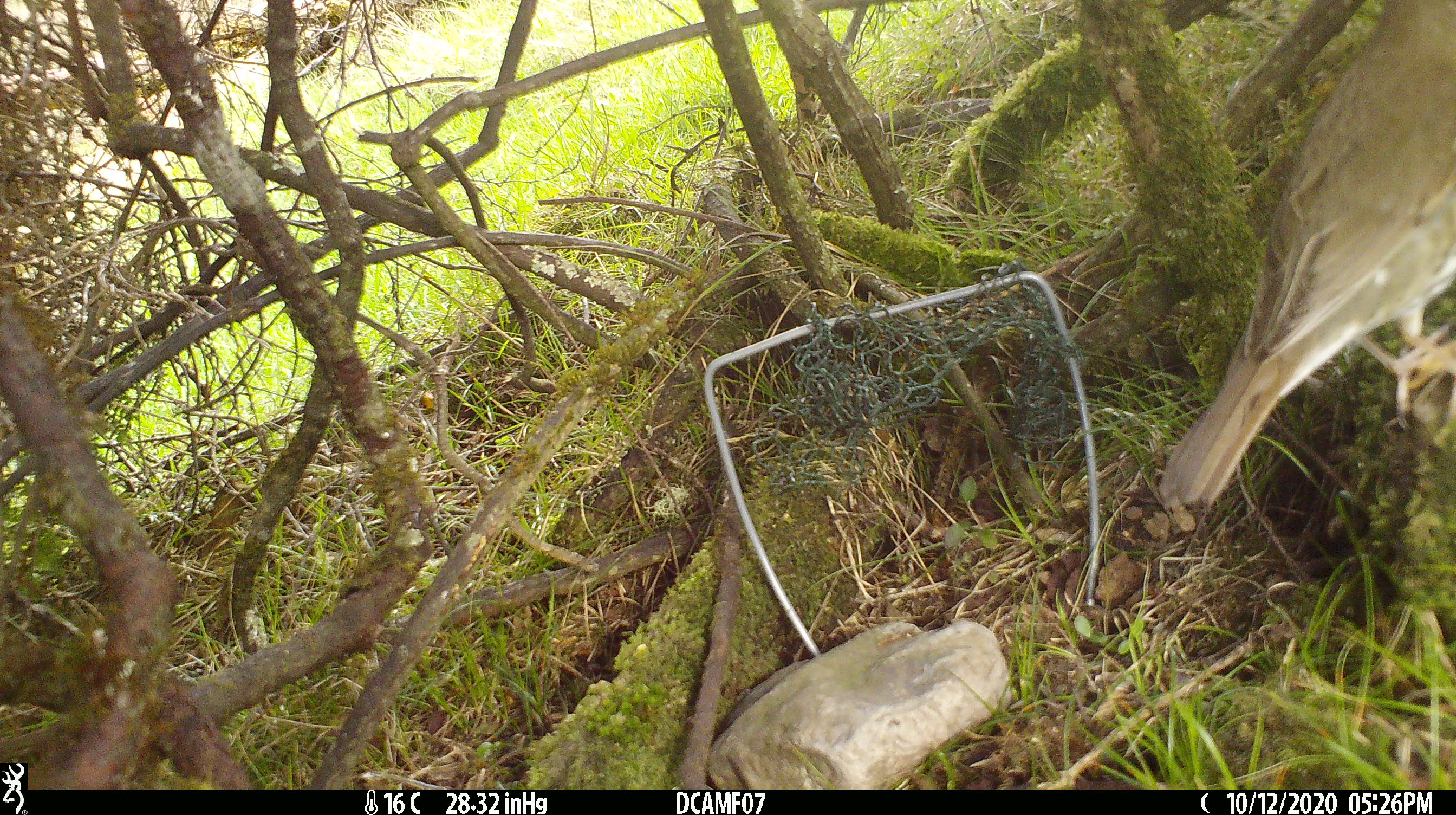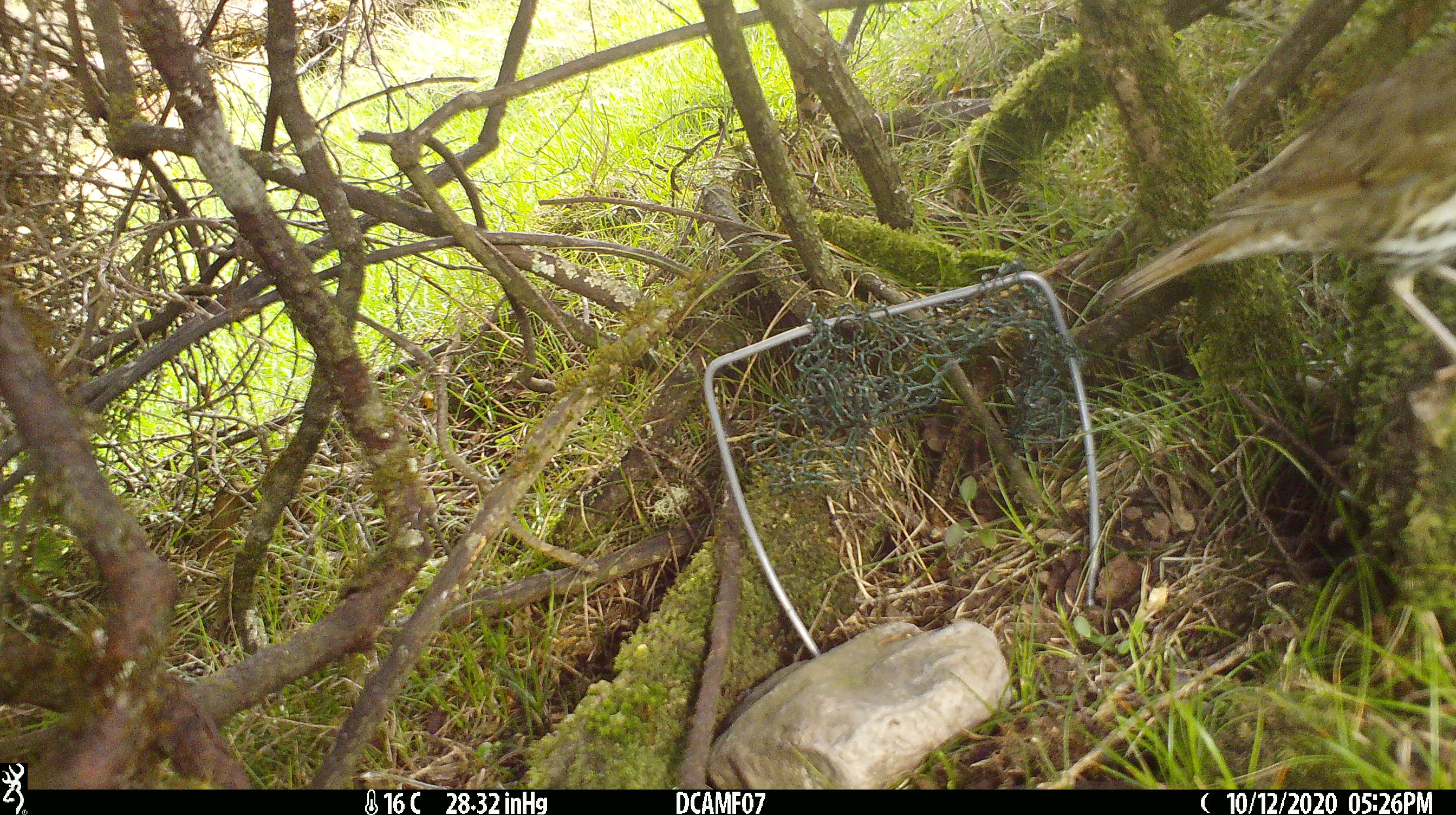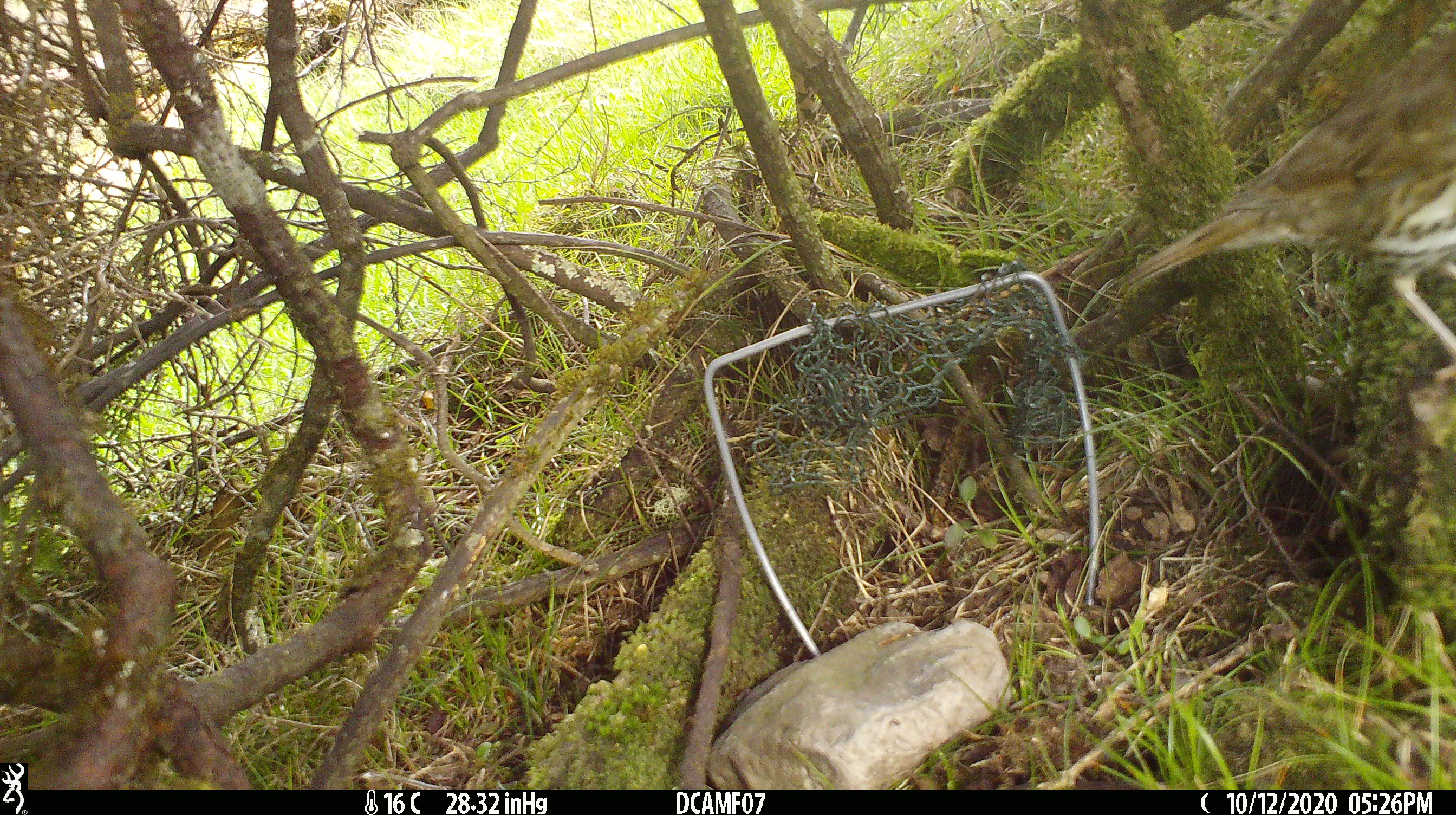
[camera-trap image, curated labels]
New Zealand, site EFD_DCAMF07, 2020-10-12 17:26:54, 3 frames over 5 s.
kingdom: Animalia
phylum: Chordata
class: Aves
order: Passeriformes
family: Turdidae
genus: Turdus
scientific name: Turdus philomelos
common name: song thrush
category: thrush